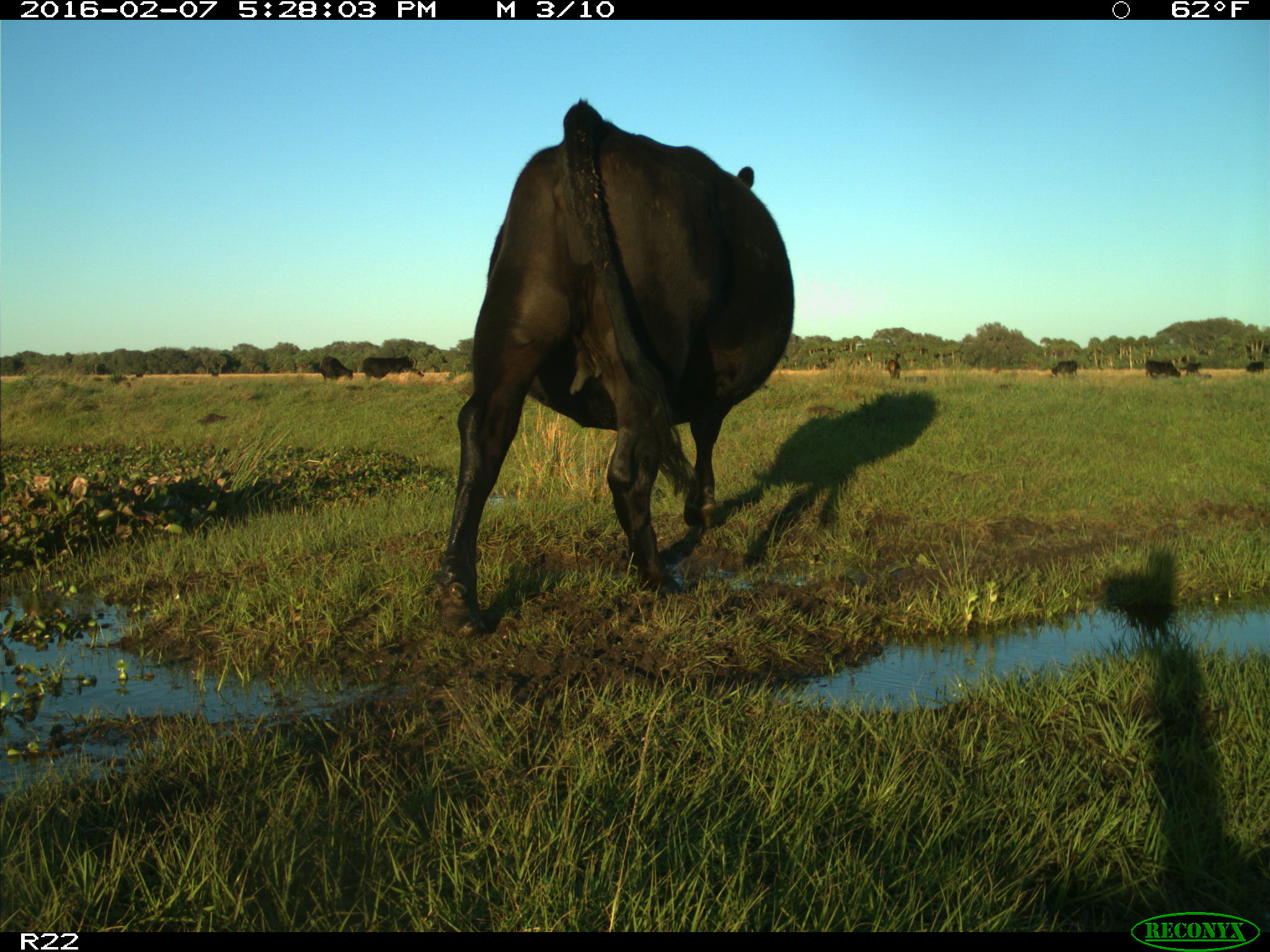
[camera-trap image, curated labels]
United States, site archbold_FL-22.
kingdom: Animalia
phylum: Chordata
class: Mammalia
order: Artiodactyla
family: Bovidae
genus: Bos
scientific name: Bos taurus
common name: domestic cow